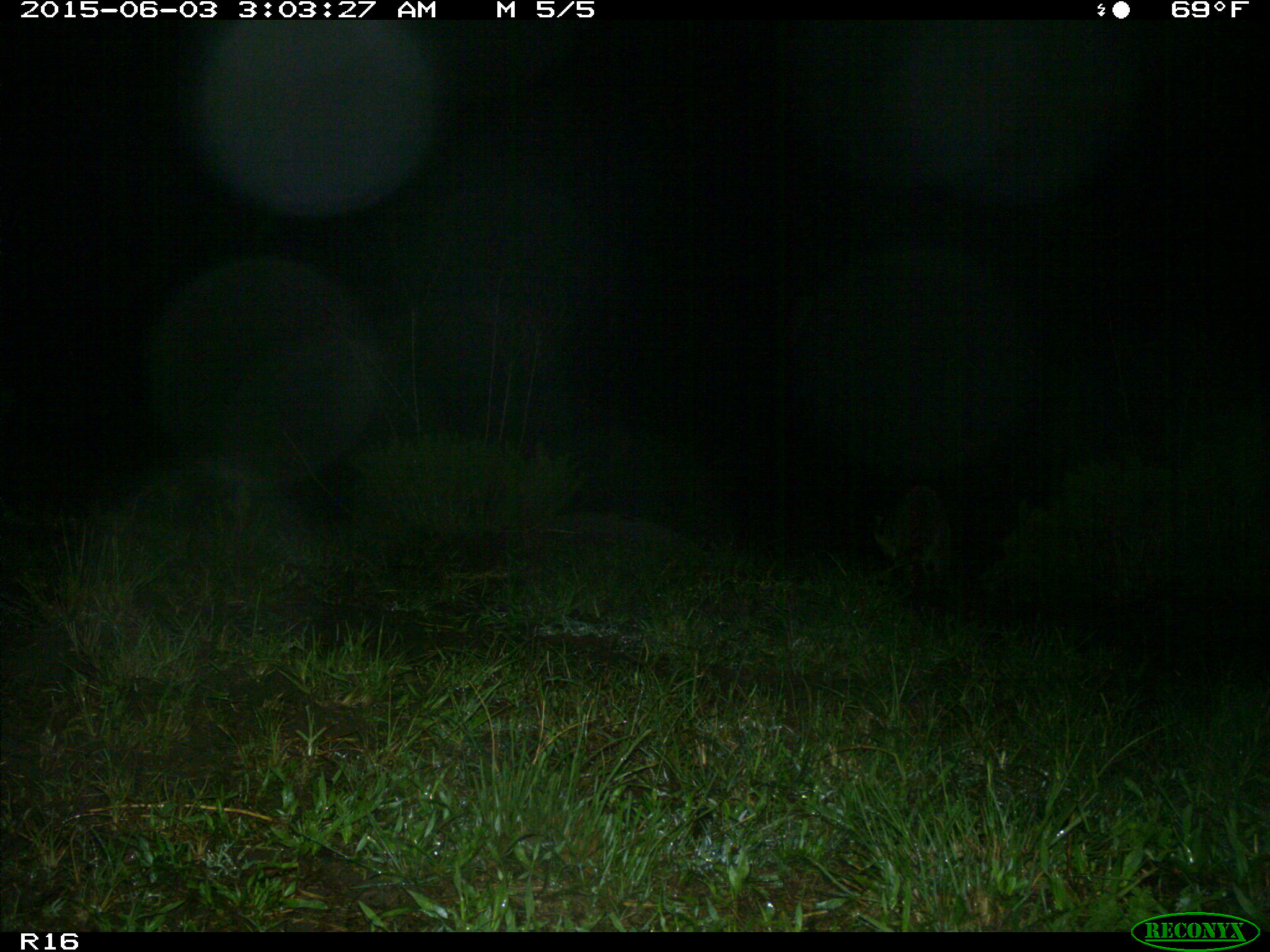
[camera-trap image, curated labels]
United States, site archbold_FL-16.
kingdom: Animalia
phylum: Chordata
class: Mammalia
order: Carnivora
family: Procyonidae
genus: Procyon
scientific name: Procyon lotor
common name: common raccoon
Procyon lotor (common raccoon).